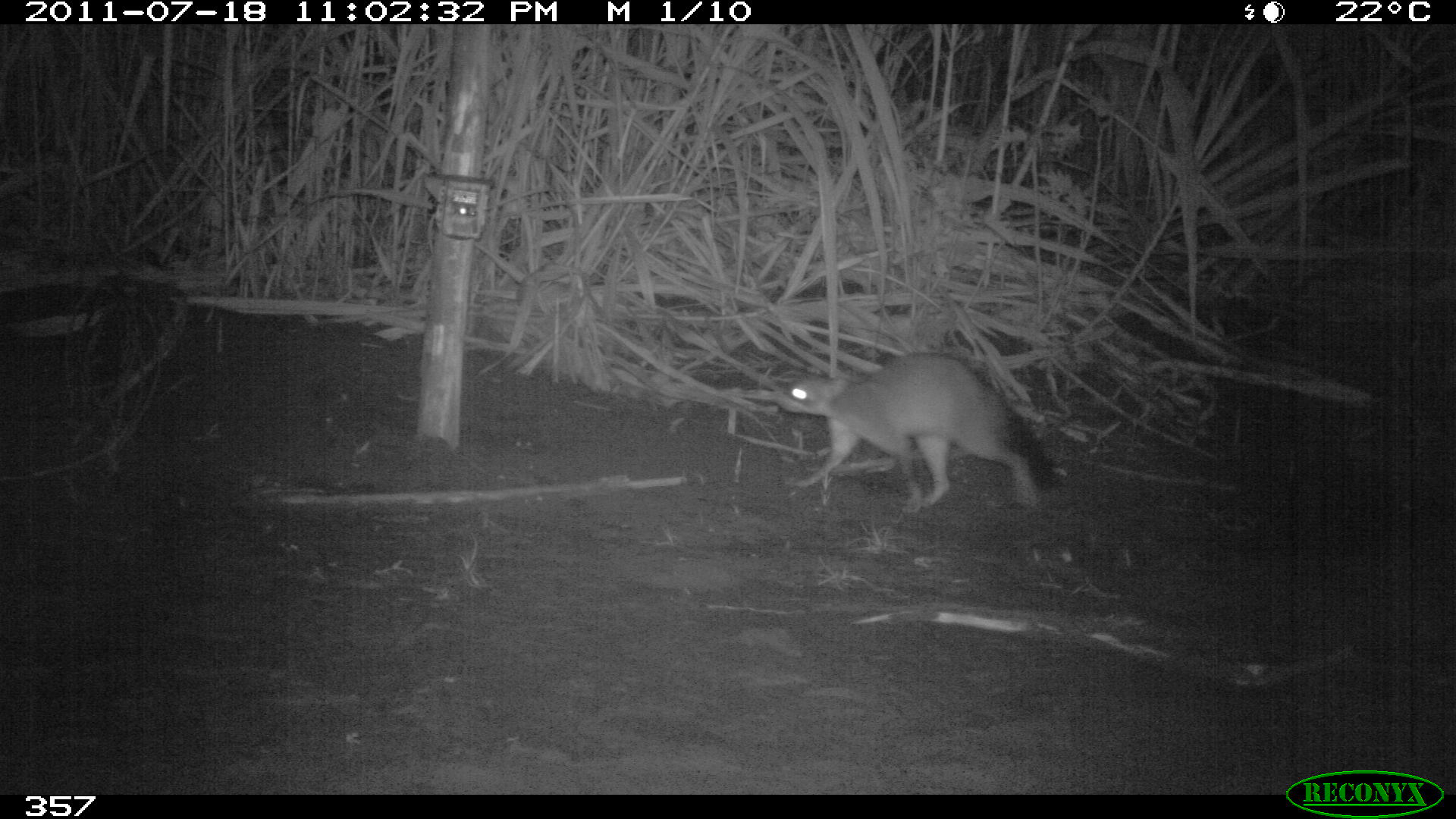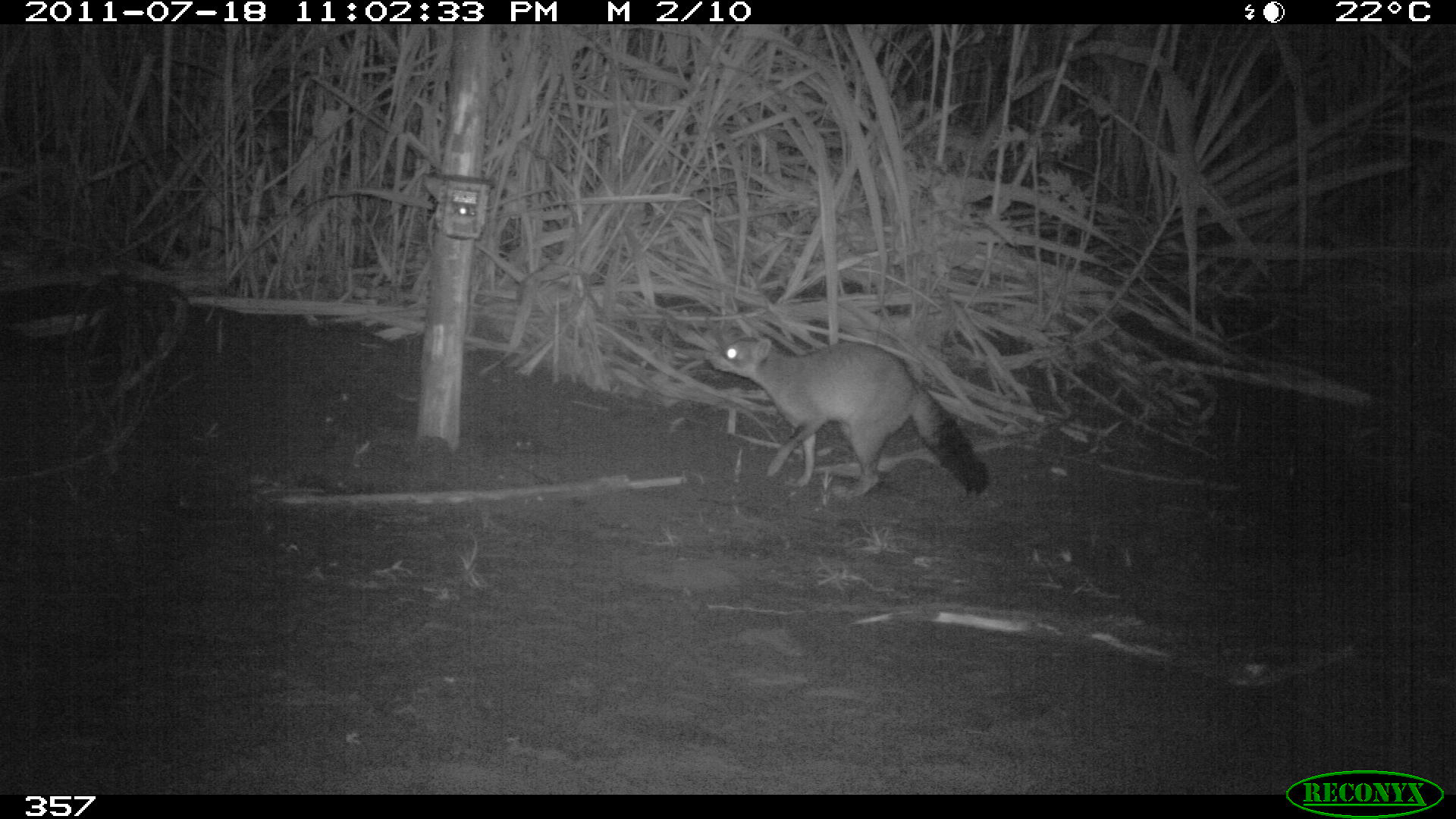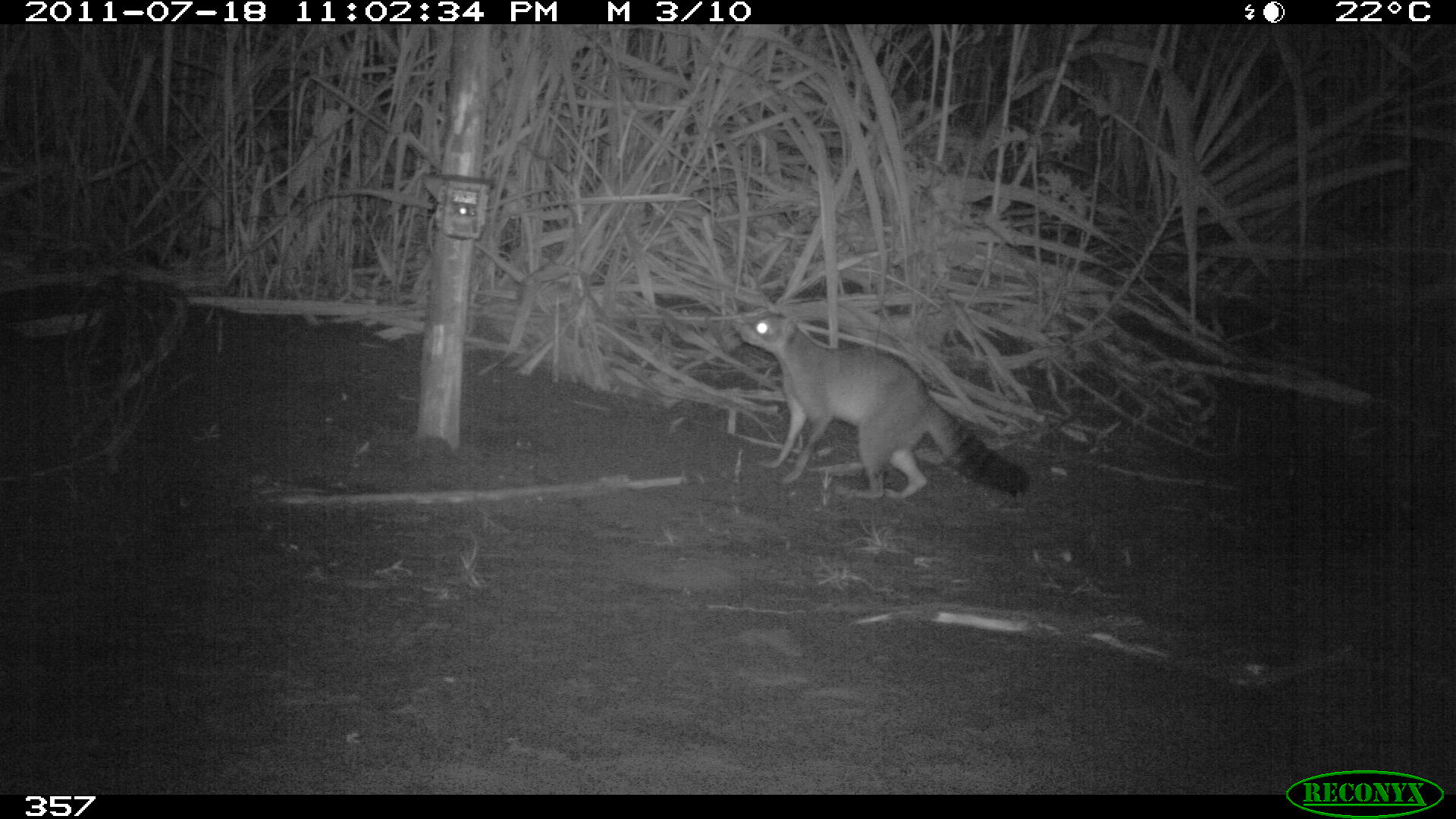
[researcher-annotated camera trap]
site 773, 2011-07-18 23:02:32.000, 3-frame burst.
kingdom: Animalia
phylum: Chordata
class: Mammalia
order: Carnivora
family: Procyonidae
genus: Procyon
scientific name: Procyon cancrivorus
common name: crab-eating raccoon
Procyon cancrivorus (crab-eating raccoon).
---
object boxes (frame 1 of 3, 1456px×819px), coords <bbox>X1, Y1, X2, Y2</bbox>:
procyon cancrivorus: <bbox>779, 352, 1056, 515</bbox>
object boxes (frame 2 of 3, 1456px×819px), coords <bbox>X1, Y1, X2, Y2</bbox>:
procyon cancrivorus: <bbox>708, 334, 991, 502</bbox>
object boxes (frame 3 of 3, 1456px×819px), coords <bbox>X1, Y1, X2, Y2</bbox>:
procyon cancrivorus: <bbox>738, 314, 1030, 500</bbox>